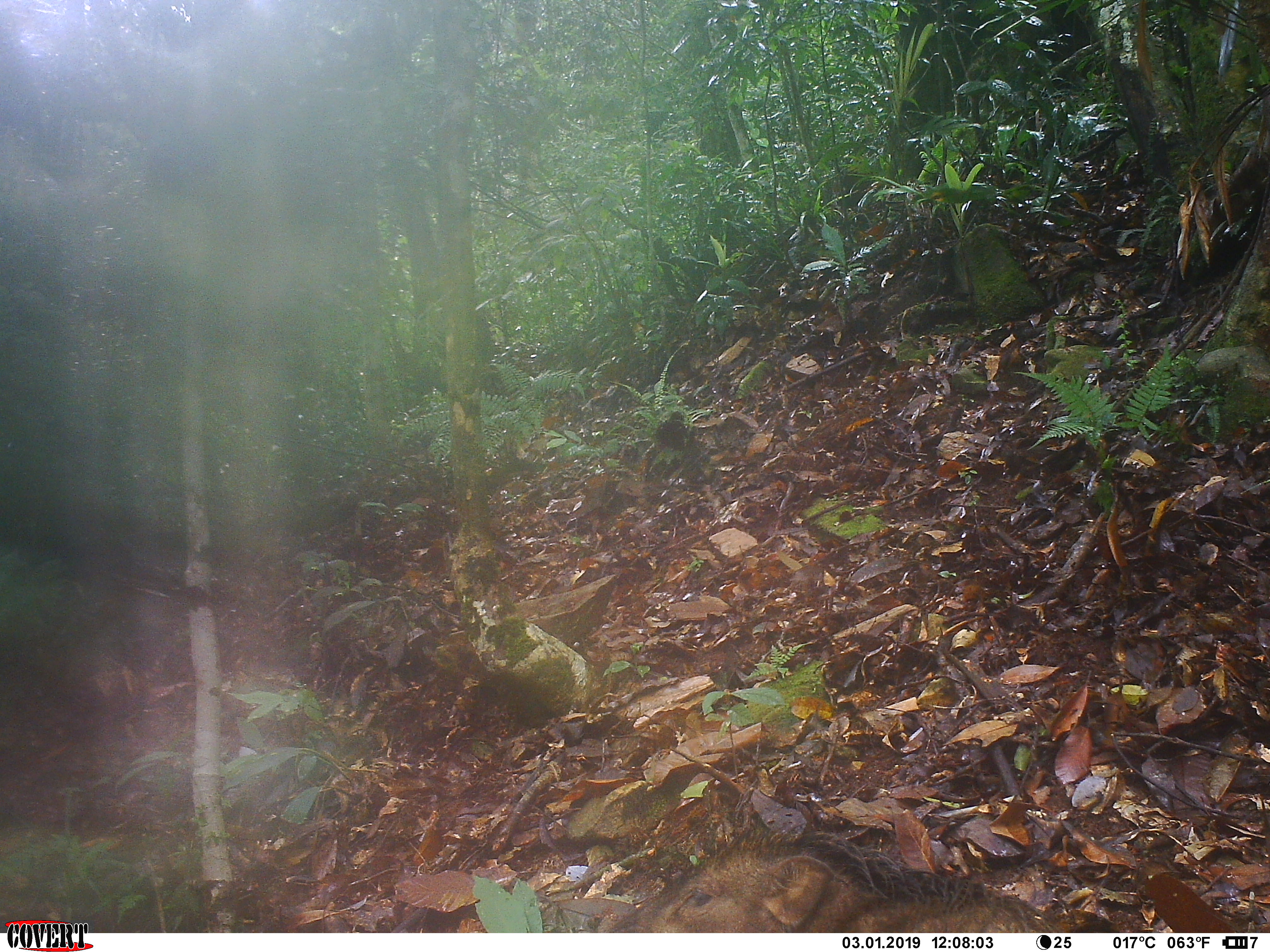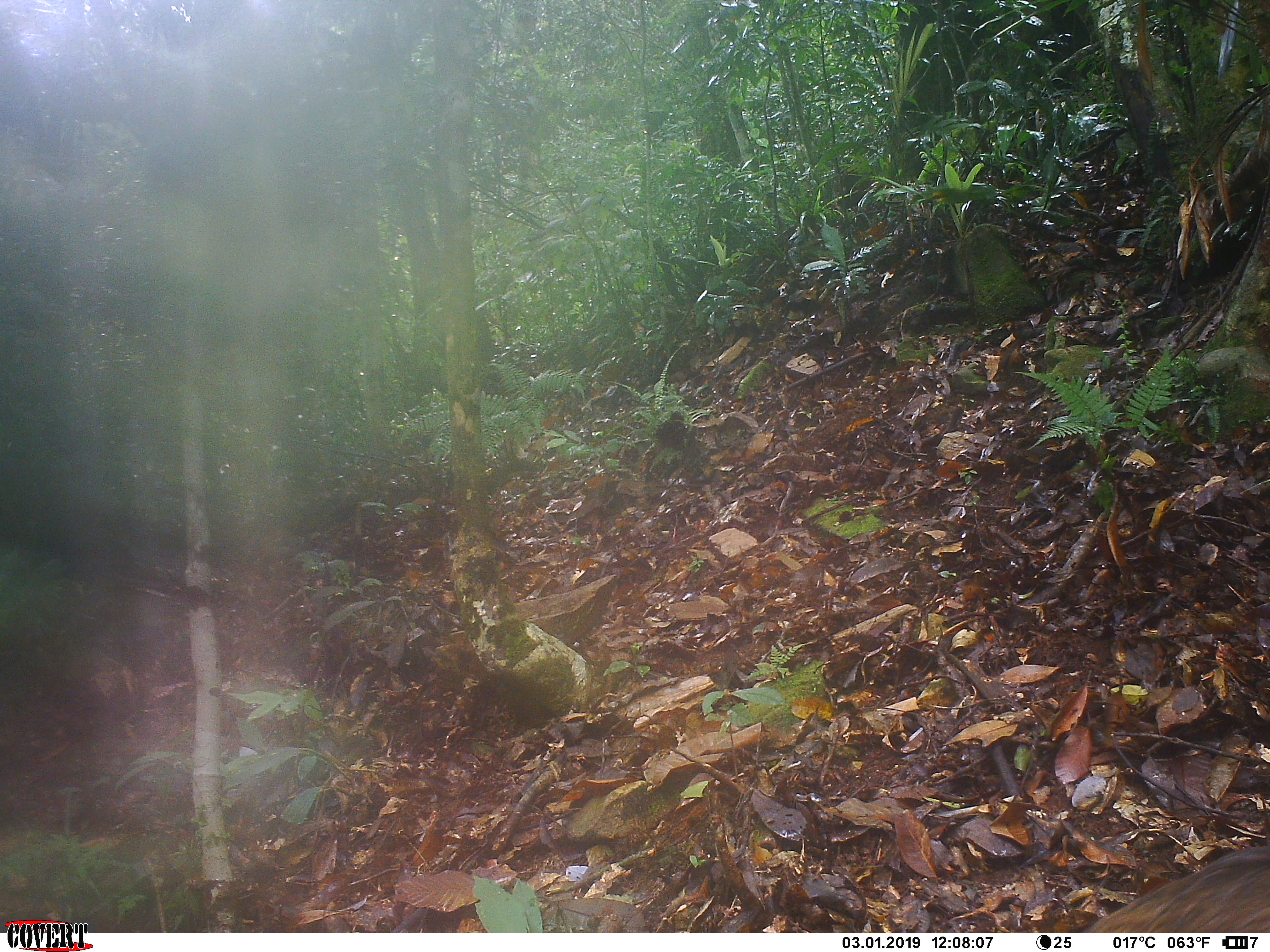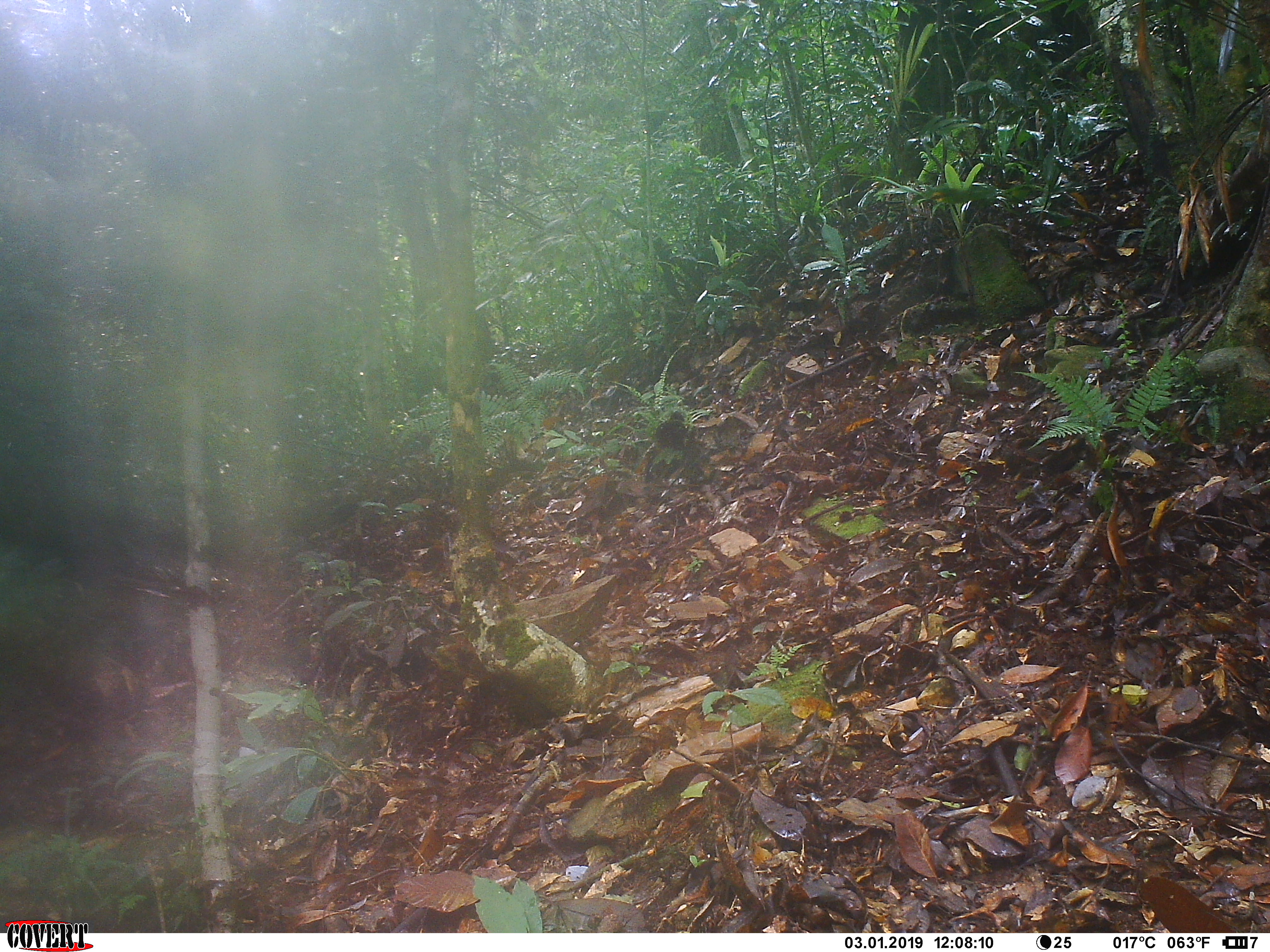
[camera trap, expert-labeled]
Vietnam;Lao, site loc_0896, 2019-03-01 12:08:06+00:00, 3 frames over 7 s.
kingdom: Animalia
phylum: Chordata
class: Mammalia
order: Artiodactyla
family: Suidae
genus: Sus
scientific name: Sus scrofa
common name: eurasian wild pig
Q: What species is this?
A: Eurasian wild pig (Sus scrofa).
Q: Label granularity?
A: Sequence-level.